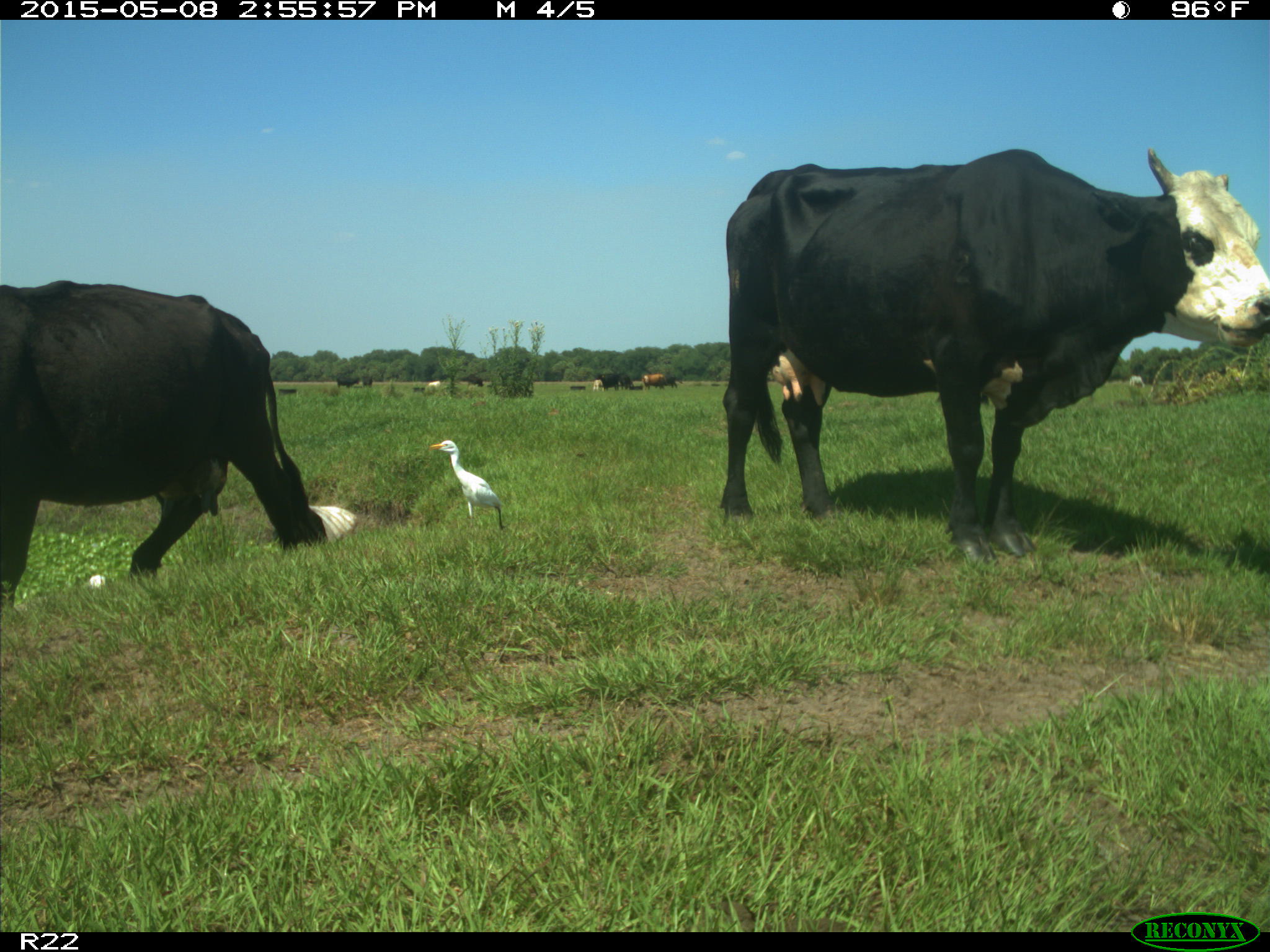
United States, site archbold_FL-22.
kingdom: Animalia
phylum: Chordata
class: Mammalia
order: Artiodactyla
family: Bovidae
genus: Bos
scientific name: Bos taurus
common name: domestic cow